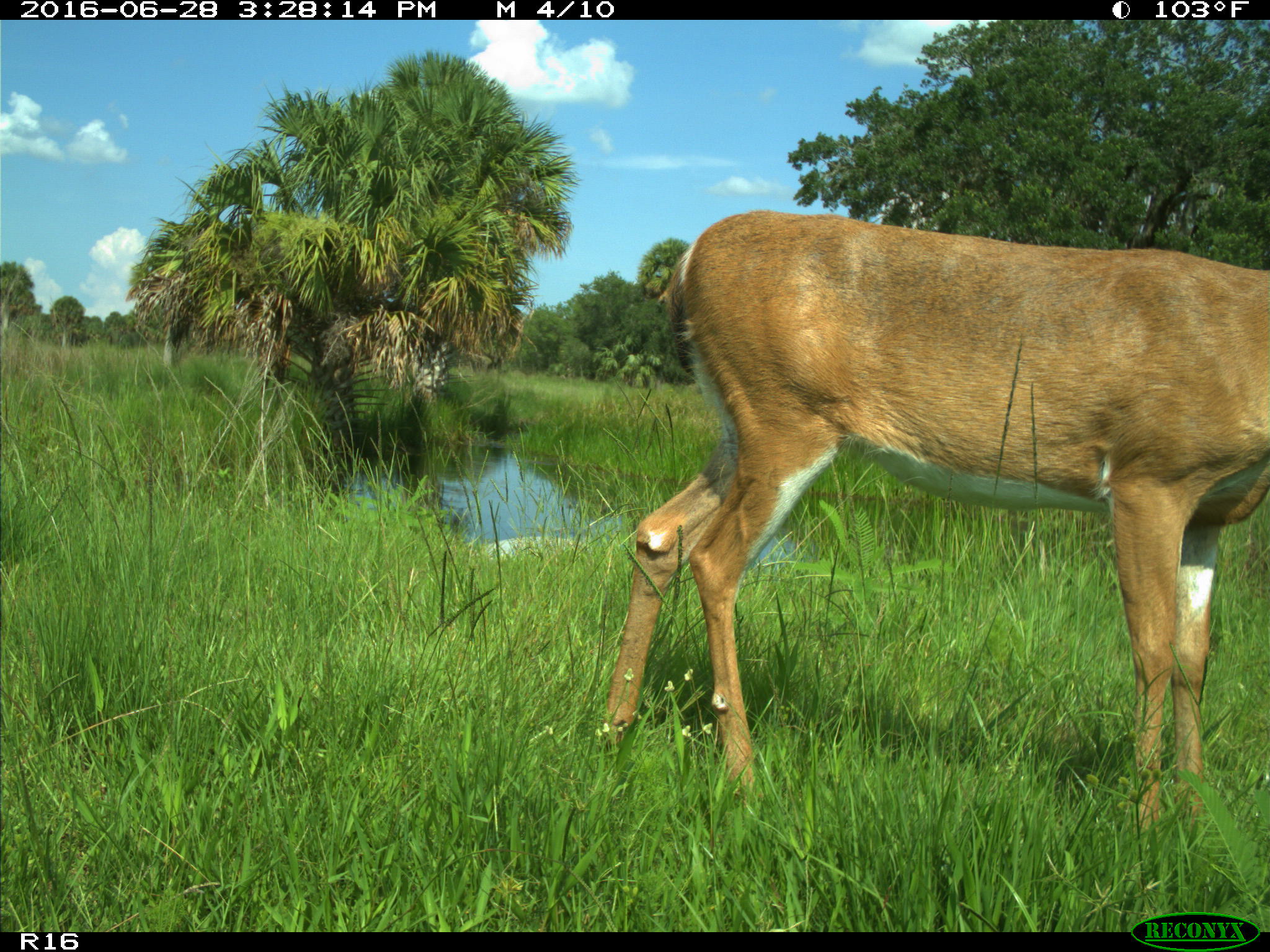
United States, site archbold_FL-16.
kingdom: Animalia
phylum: Chordata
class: Mammalia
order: Artiodactyla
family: Cervidae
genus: Odocoileus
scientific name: Odocoileus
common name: deer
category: unidentified deer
Unidentified deer (deer) (Odocoileus).